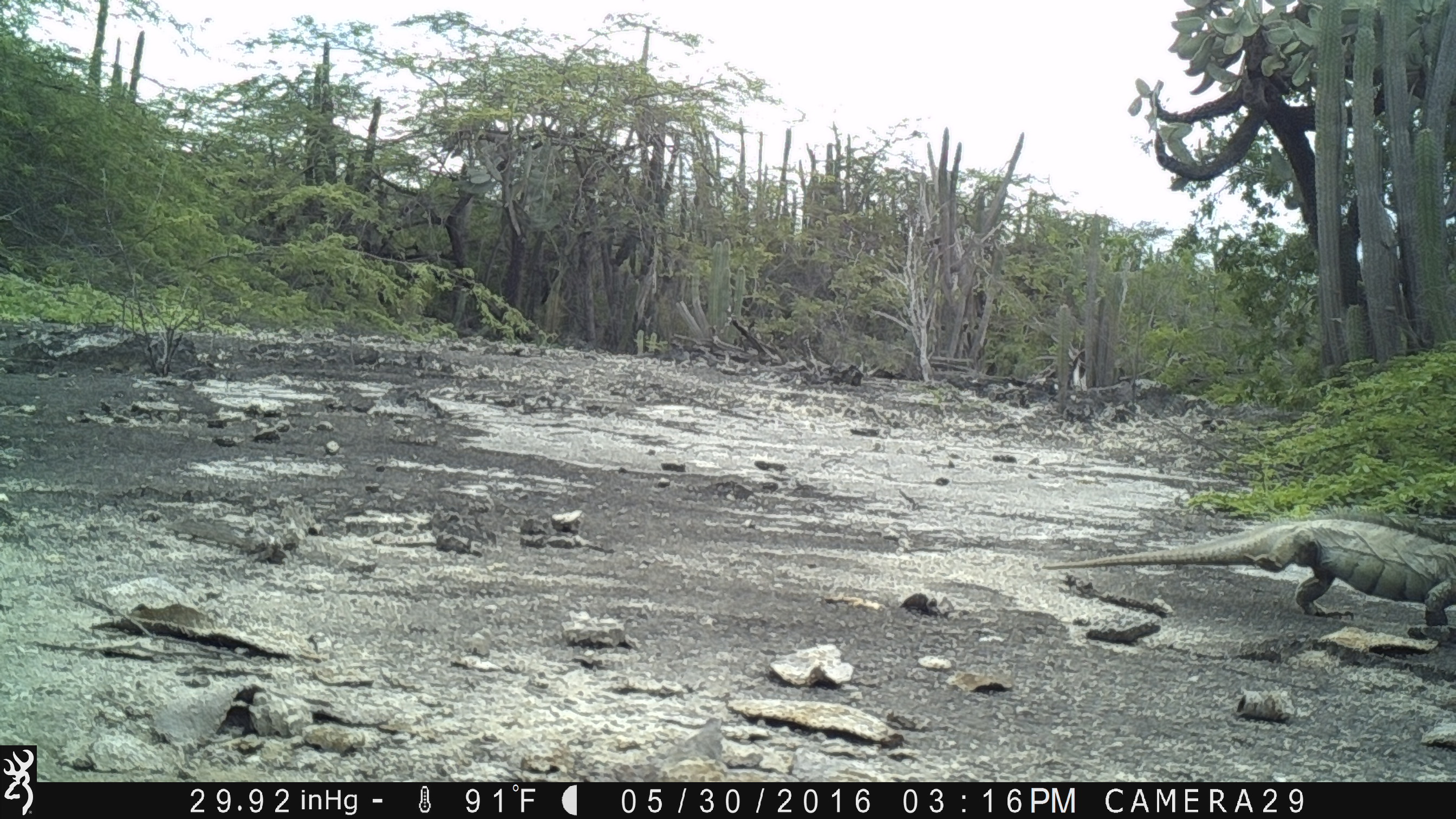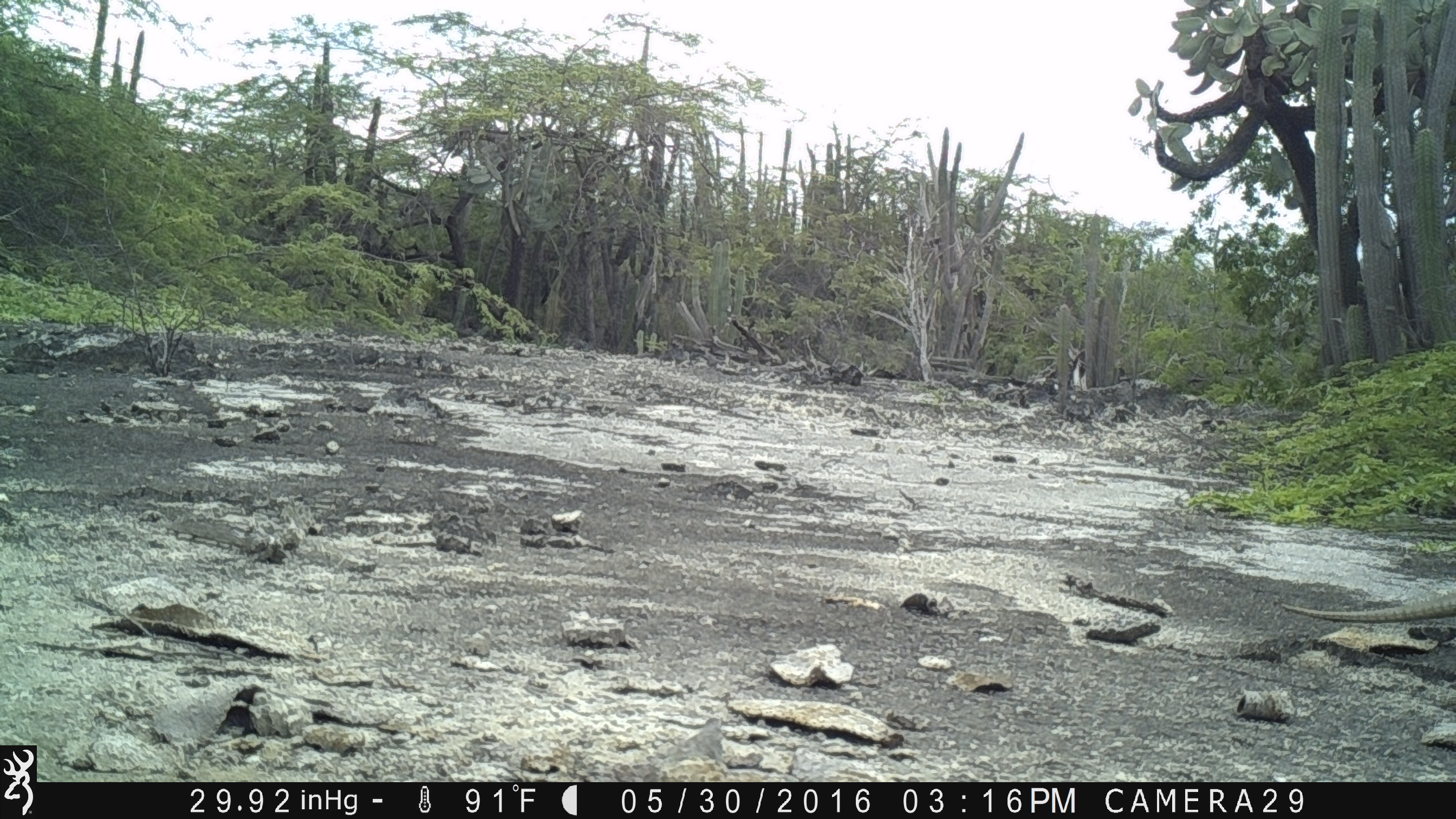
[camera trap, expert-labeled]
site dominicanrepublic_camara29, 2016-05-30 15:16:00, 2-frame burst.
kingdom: Animalia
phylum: Chordata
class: Reptilia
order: Squamata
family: Iguanidae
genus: Iguana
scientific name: Iguana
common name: typical iguanas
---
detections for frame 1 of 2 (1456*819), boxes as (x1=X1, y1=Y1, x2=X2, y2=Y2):
iguana: (x1=1039, y1=500, x2=1456, y2=622)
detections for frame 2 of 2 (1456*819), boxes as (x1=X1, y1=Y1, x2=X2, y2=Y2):
iguana: (x1=1273, y1=591, x2=1456, y2=622)